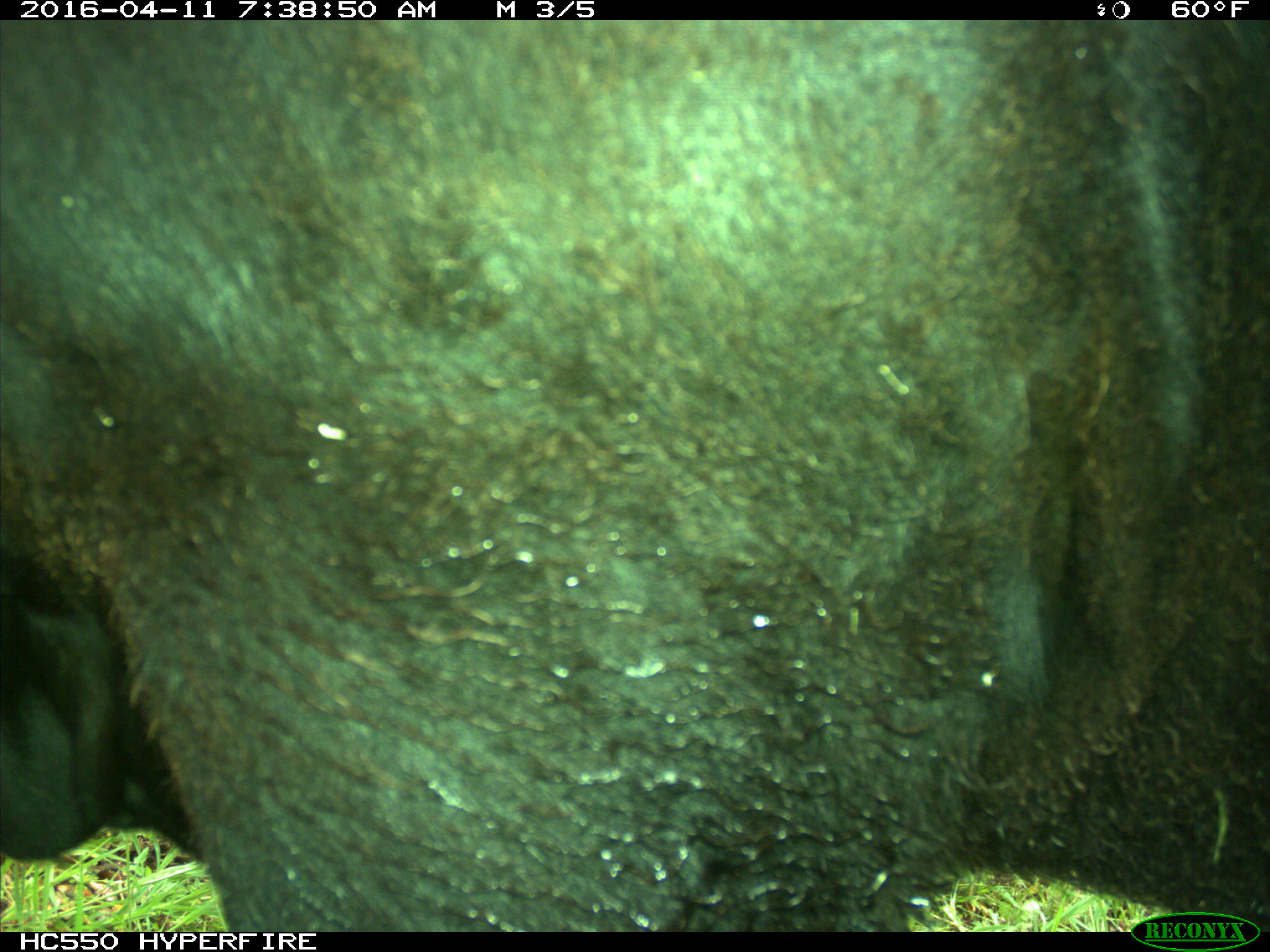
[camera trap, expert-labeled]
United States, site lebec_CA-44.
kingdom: Animalia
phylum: Chordata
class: Mammalia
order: Artiodactyla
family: Bovidae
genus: Bos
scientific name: Bos taurus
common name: domestic cow